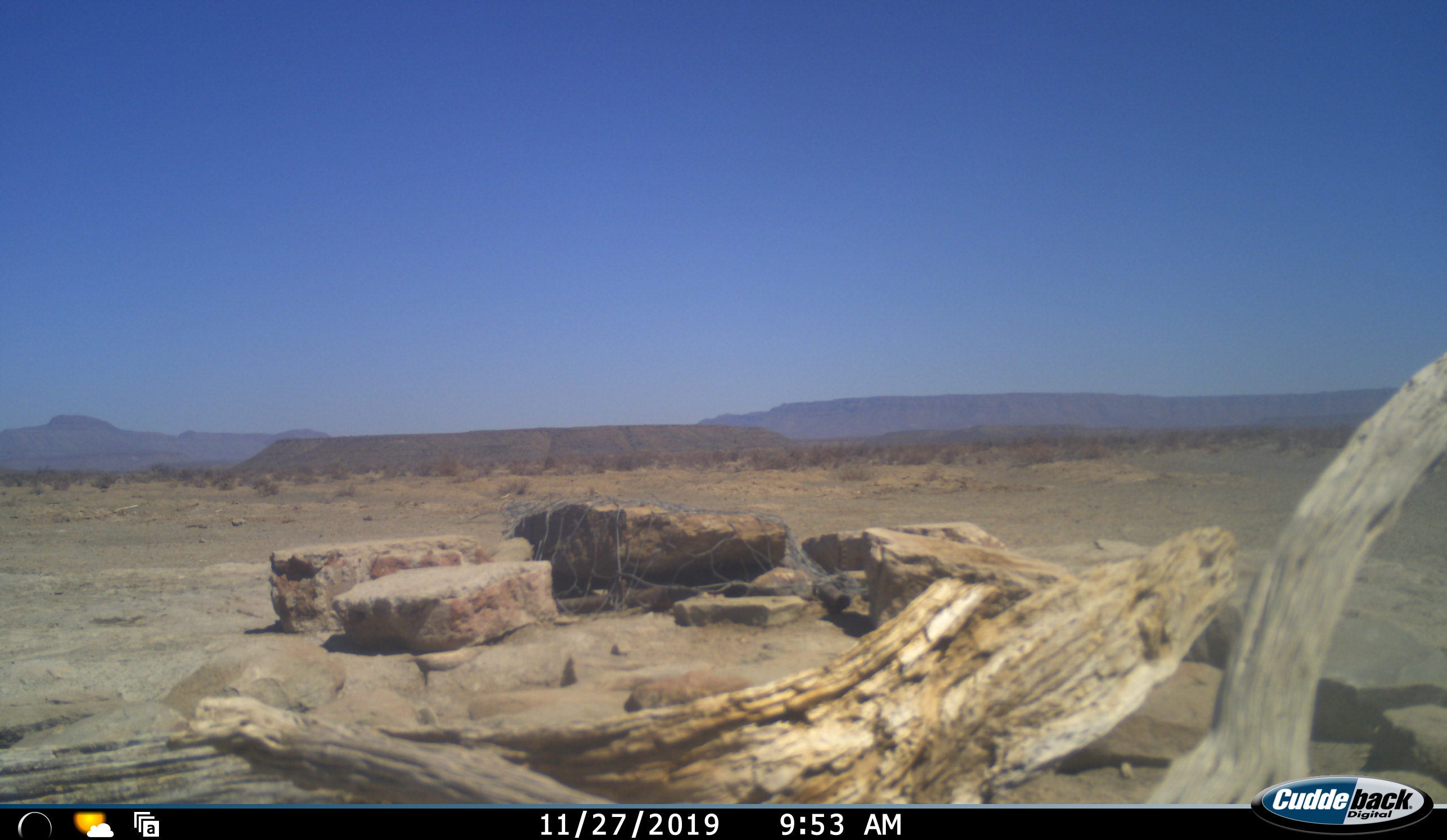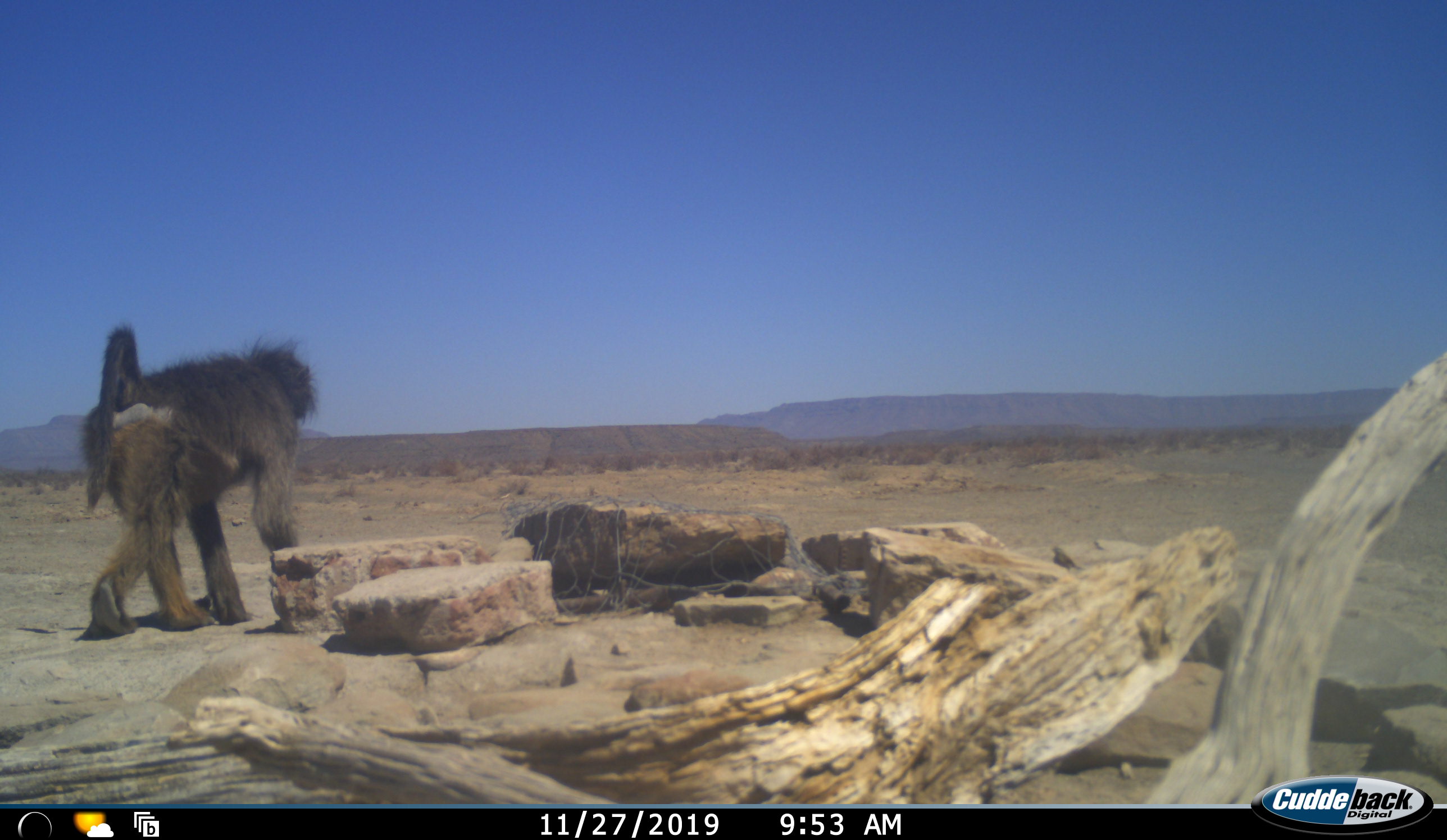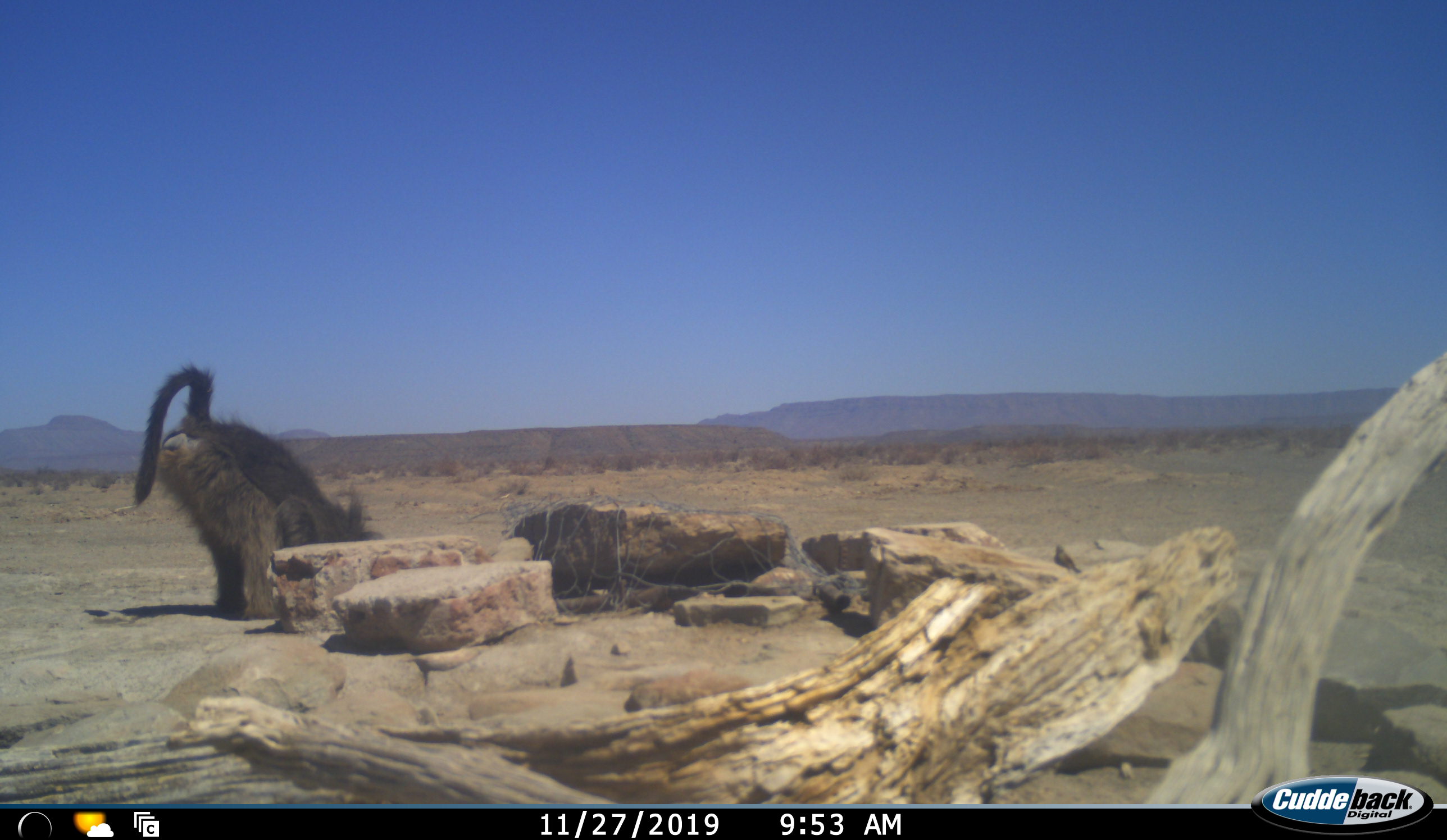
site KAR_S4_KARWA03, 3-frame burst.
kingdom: Animalia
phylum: Chordata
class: Mammalia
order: Primates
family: Cercopithecidae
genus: Papio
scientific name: Papio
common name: baboon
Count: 1.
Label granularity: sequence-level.